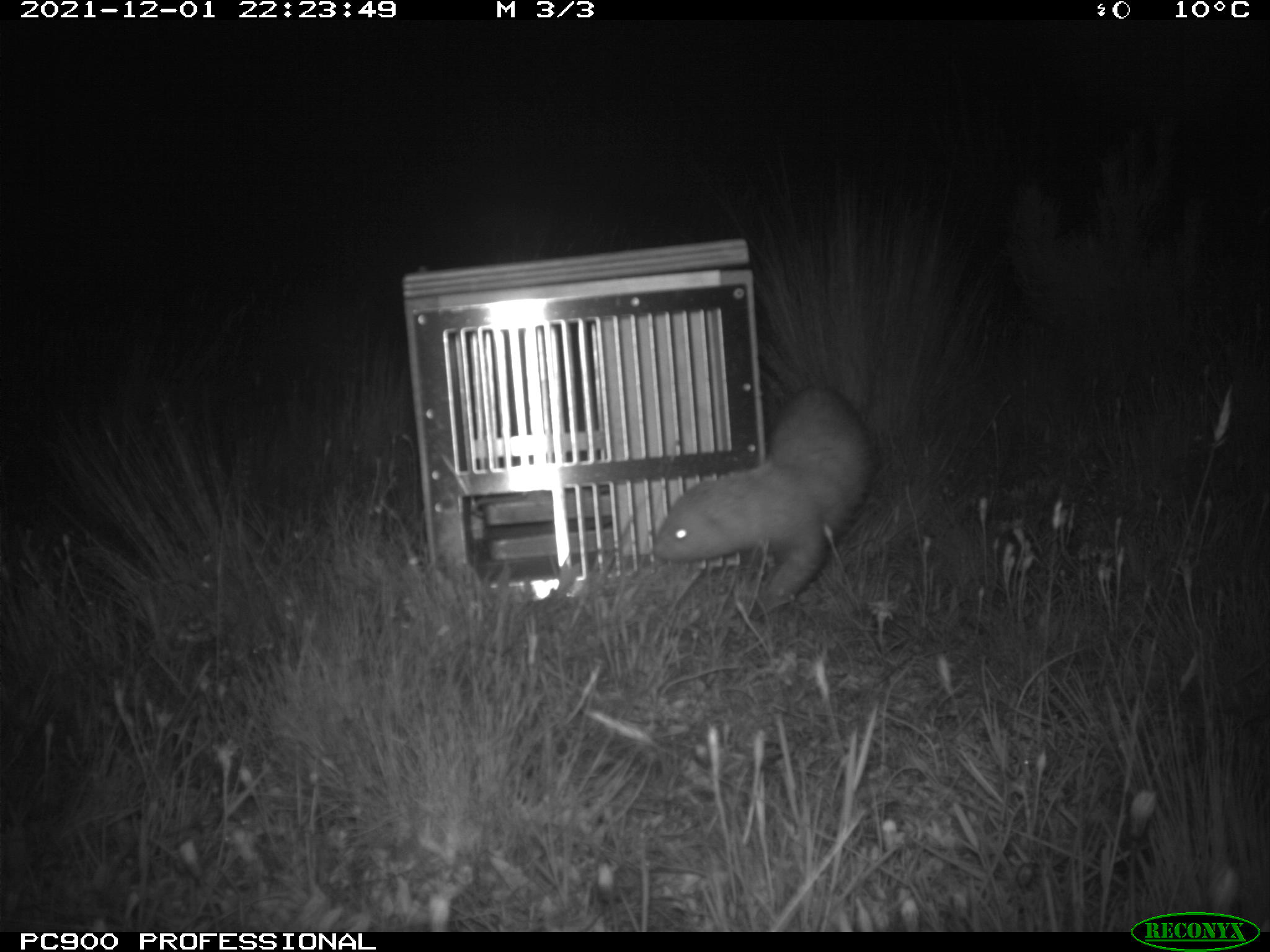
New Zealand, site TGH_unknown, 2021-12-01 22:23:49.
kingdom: Animalia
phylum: Chordata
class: Mammalia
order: Carnivora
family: Mustelidae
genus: Mustela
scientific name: Mustela furo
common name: ferret